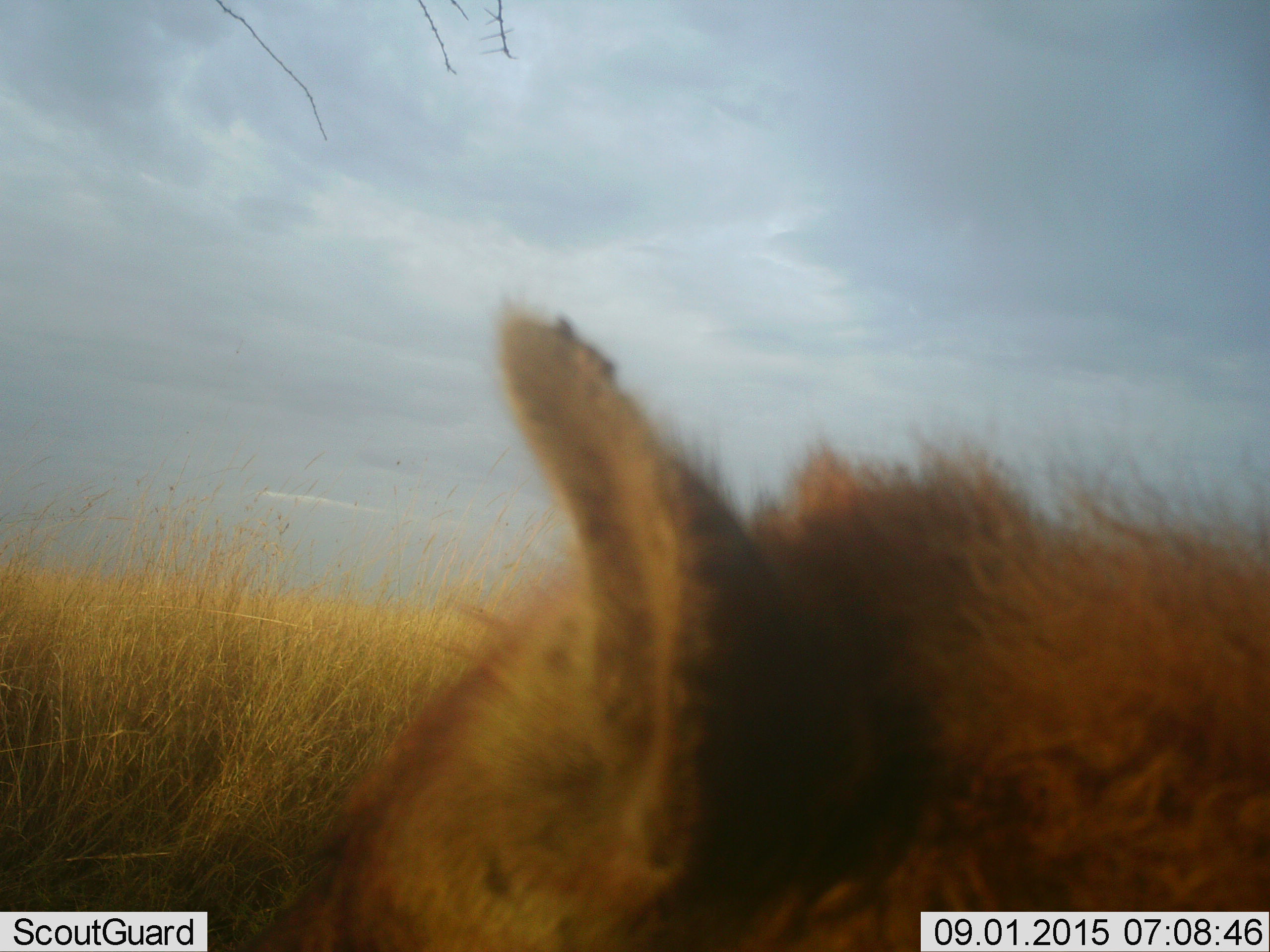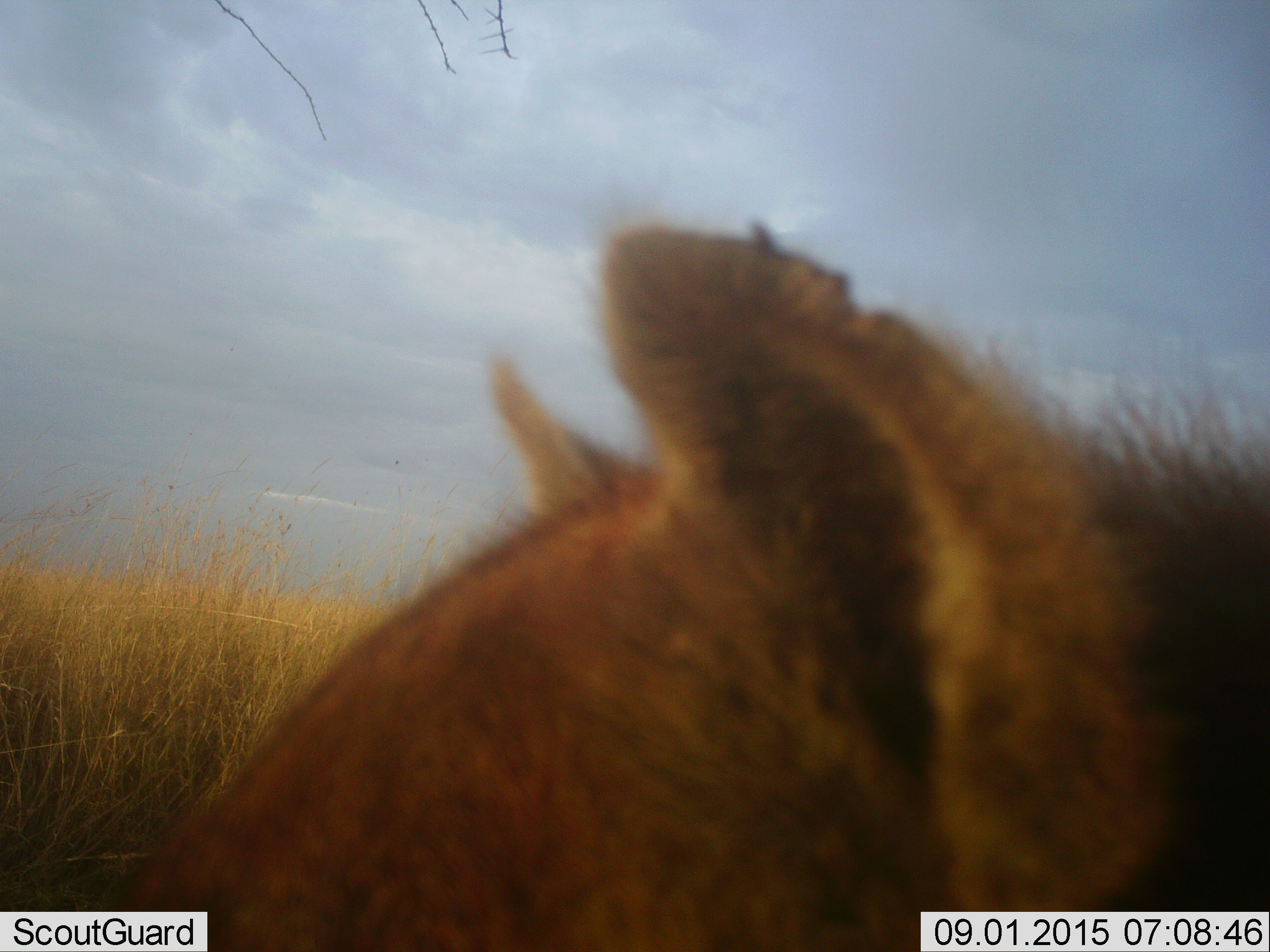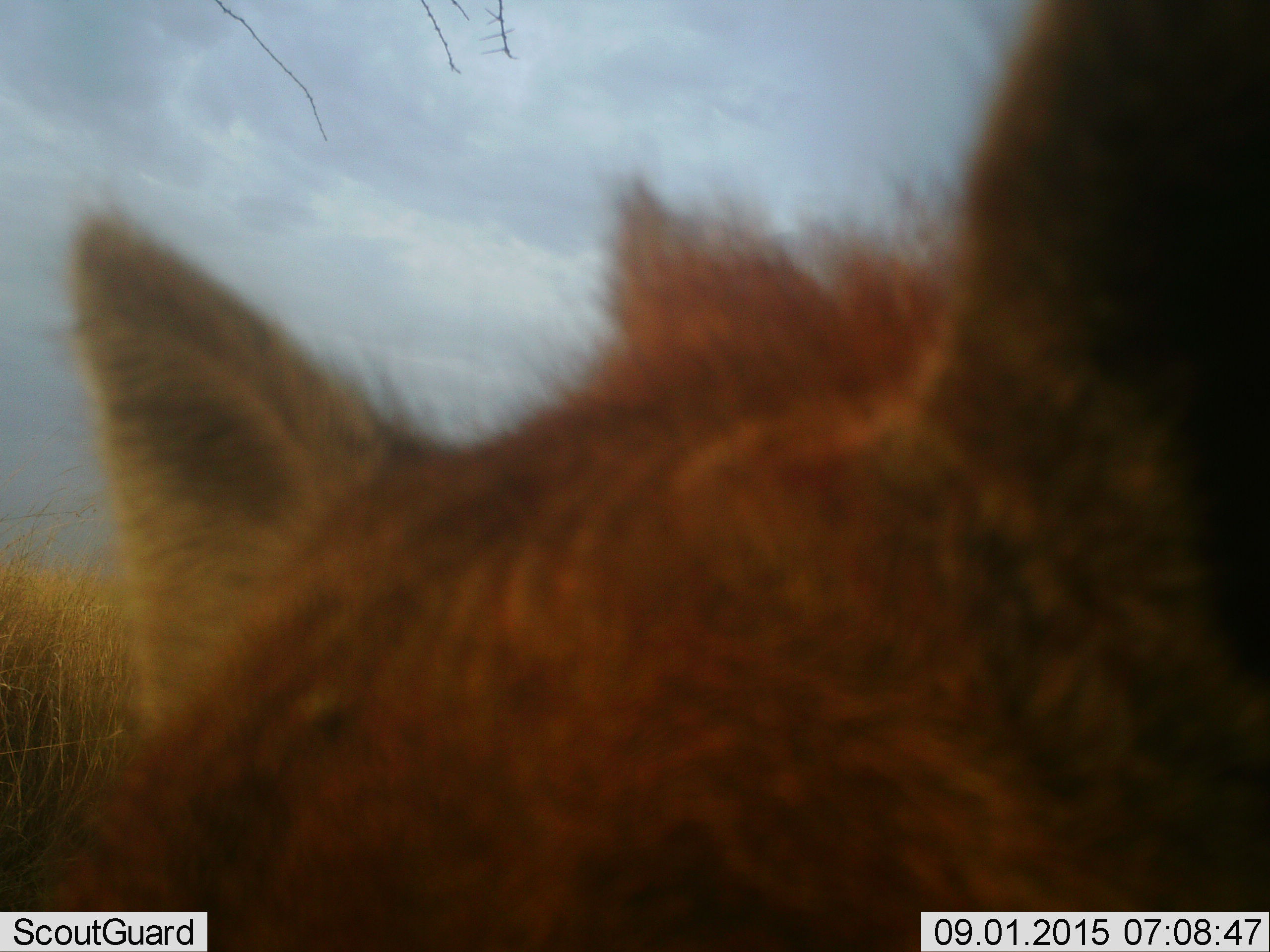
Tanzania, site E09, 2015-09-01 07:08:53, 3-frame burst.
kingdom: Animalia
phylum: Chordata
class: Mammalia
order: Carnivora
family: Hyaenidae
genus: Crocuta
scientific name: Crocuta crocuta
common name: spotted hyena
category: hyenaspotted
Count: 1.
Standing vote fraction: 57%.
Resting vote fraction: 29%.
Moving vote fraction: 43%.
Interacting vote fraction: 0%.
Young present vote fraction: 0%.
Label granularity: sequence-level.